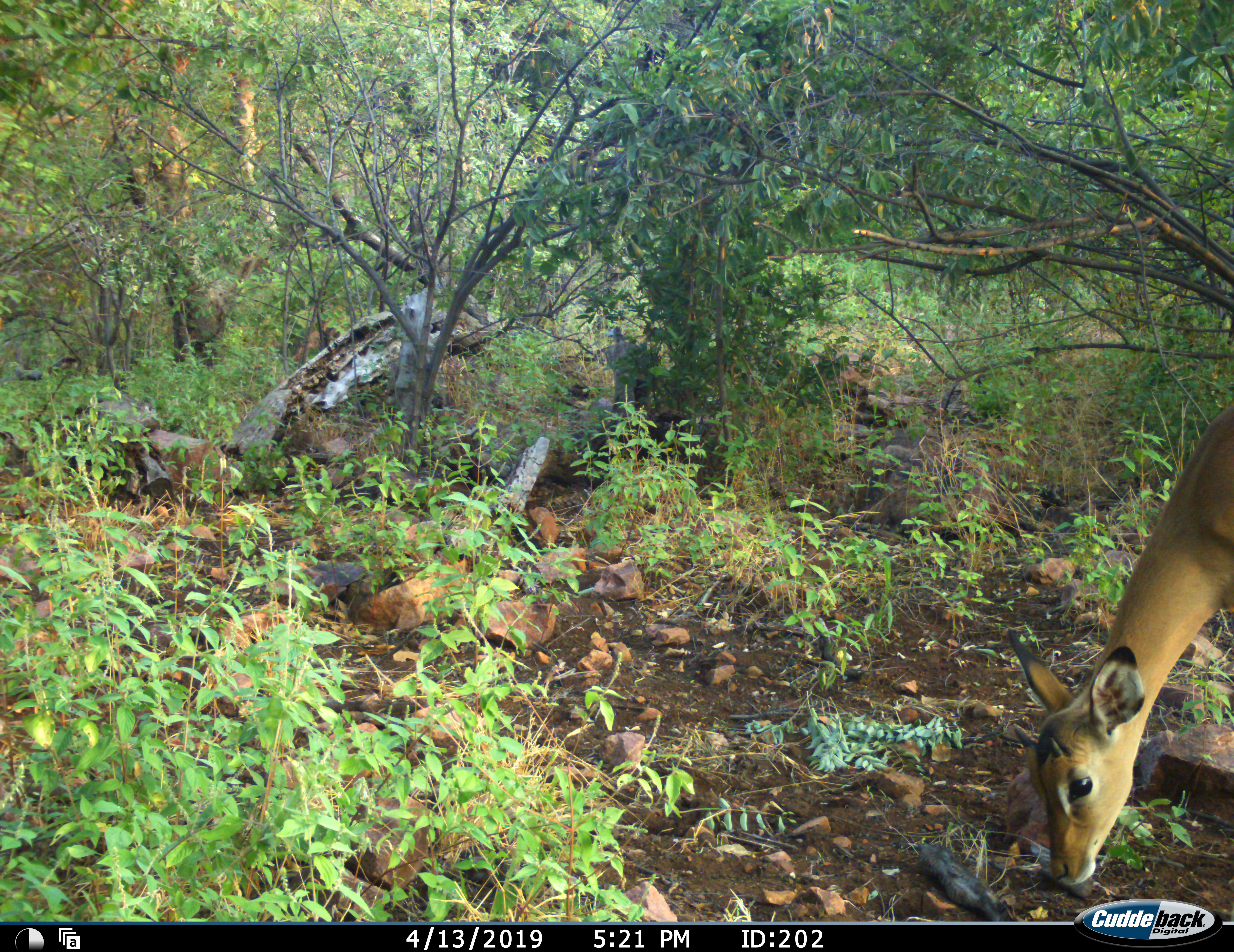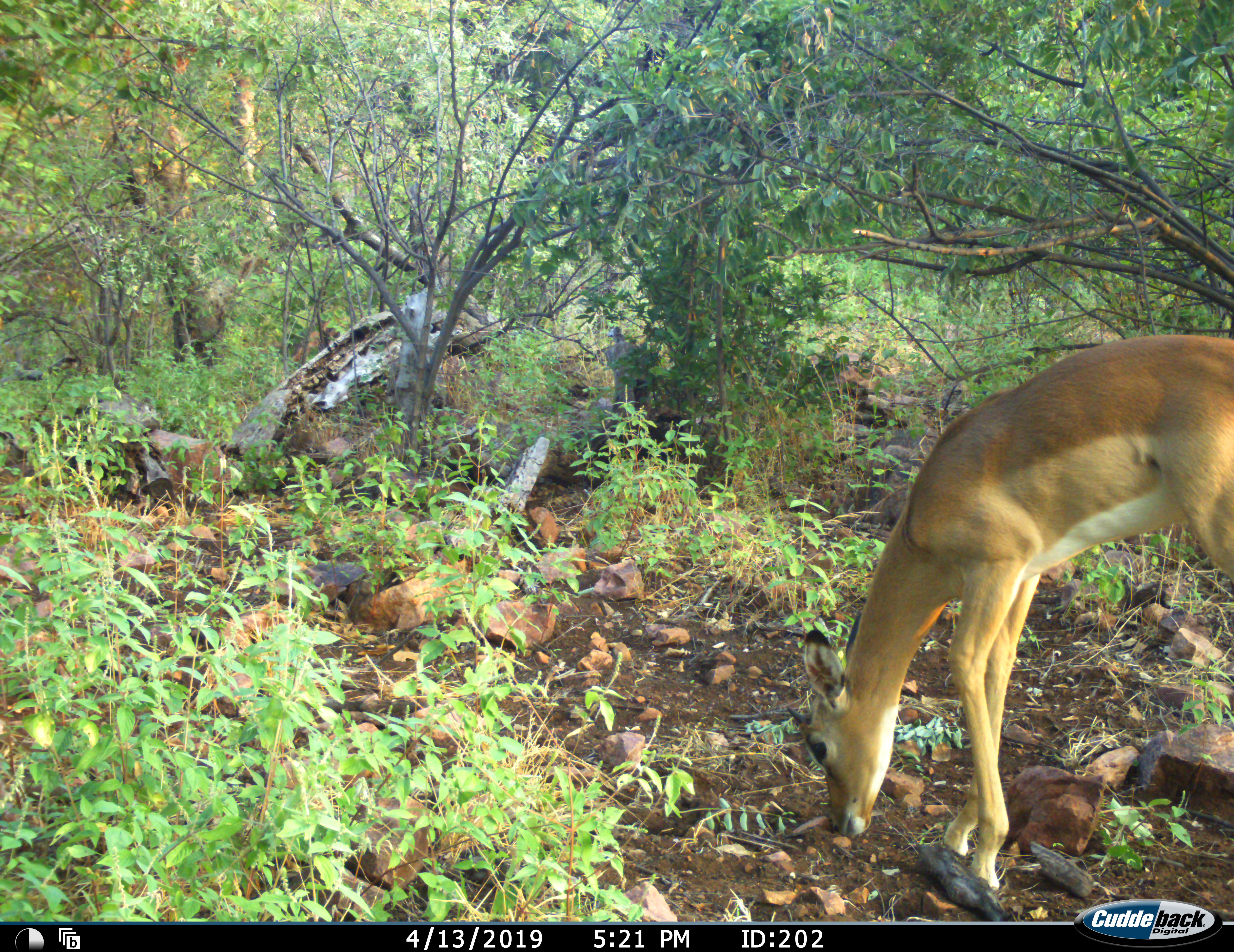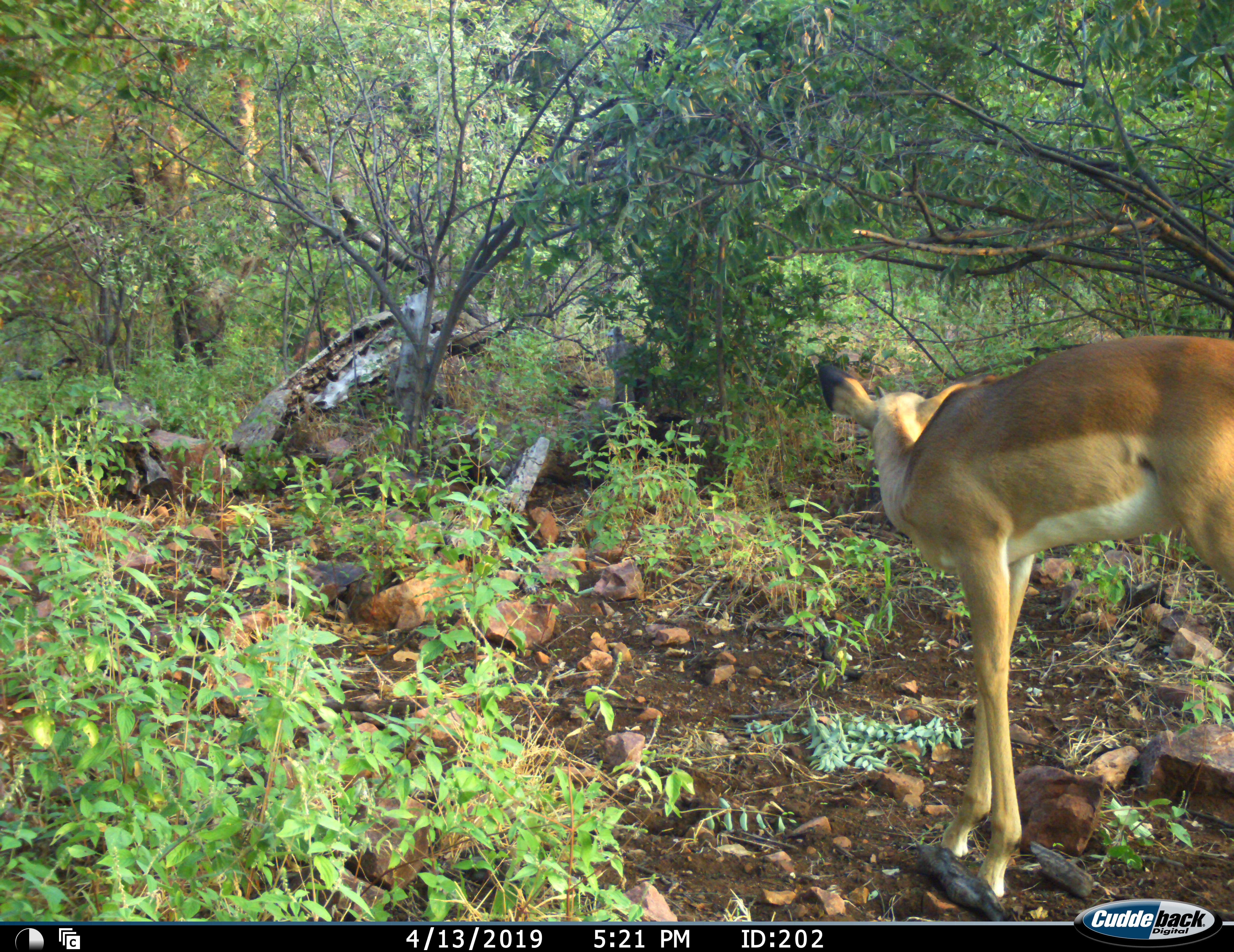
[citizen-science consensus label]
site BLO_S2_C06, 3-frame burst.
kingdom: Animalia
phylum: Chordata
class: Mammalia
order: Artiodactyla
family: Bovidae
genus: Aepyceros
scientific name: Aepyceros melampus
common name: impala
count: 1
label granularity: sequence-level